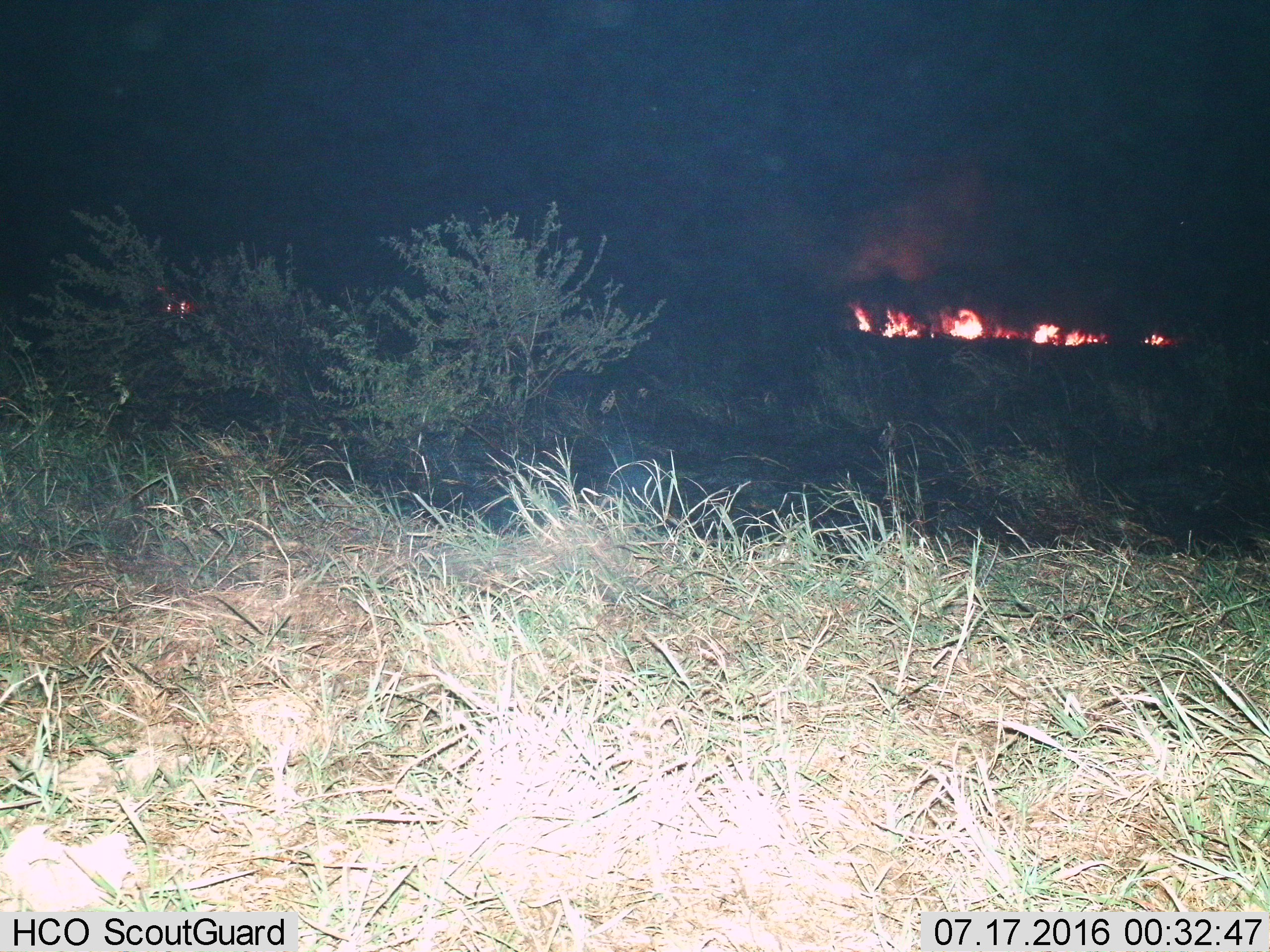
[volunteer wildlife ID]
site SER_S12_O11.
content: unidentified animal